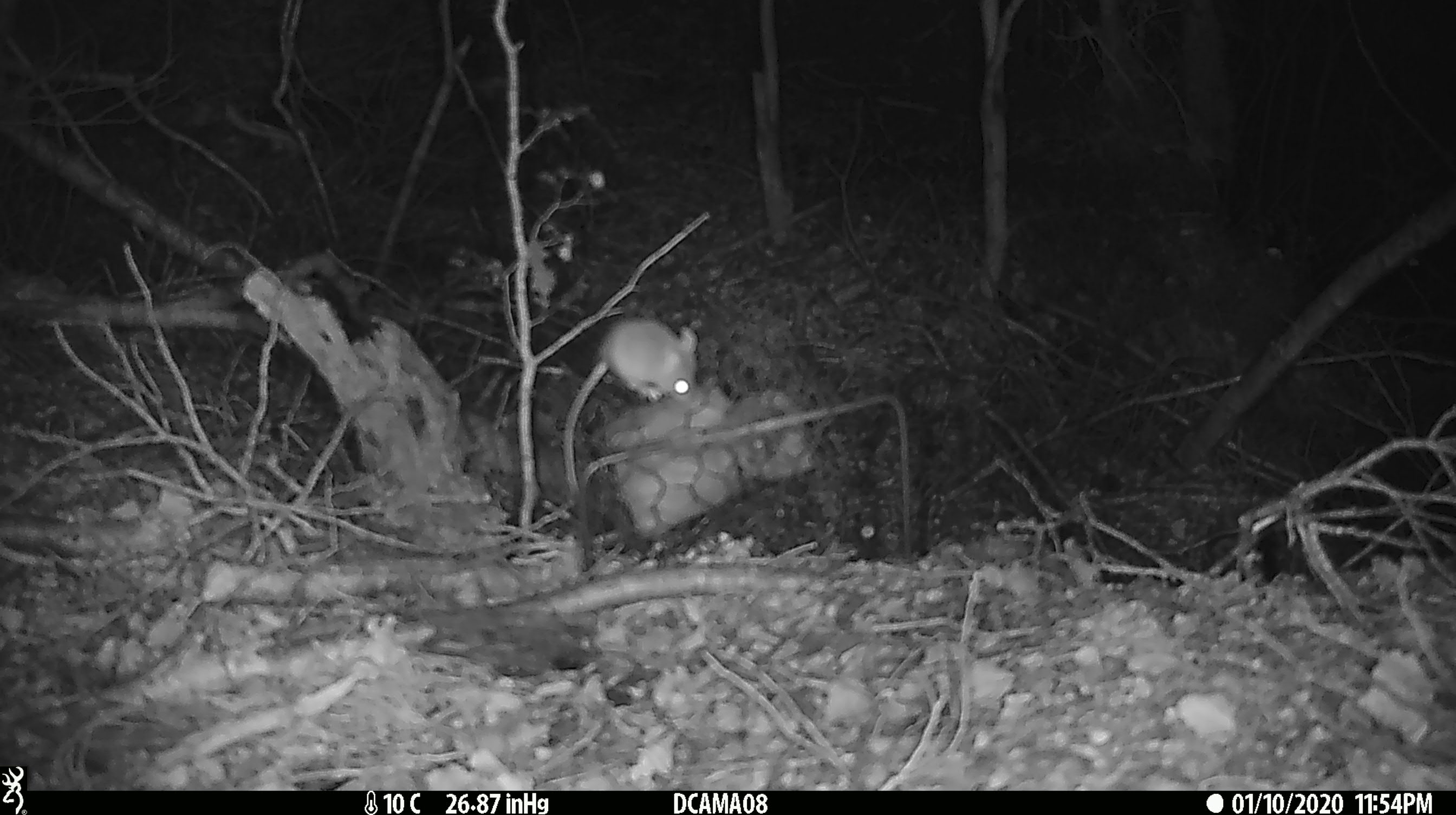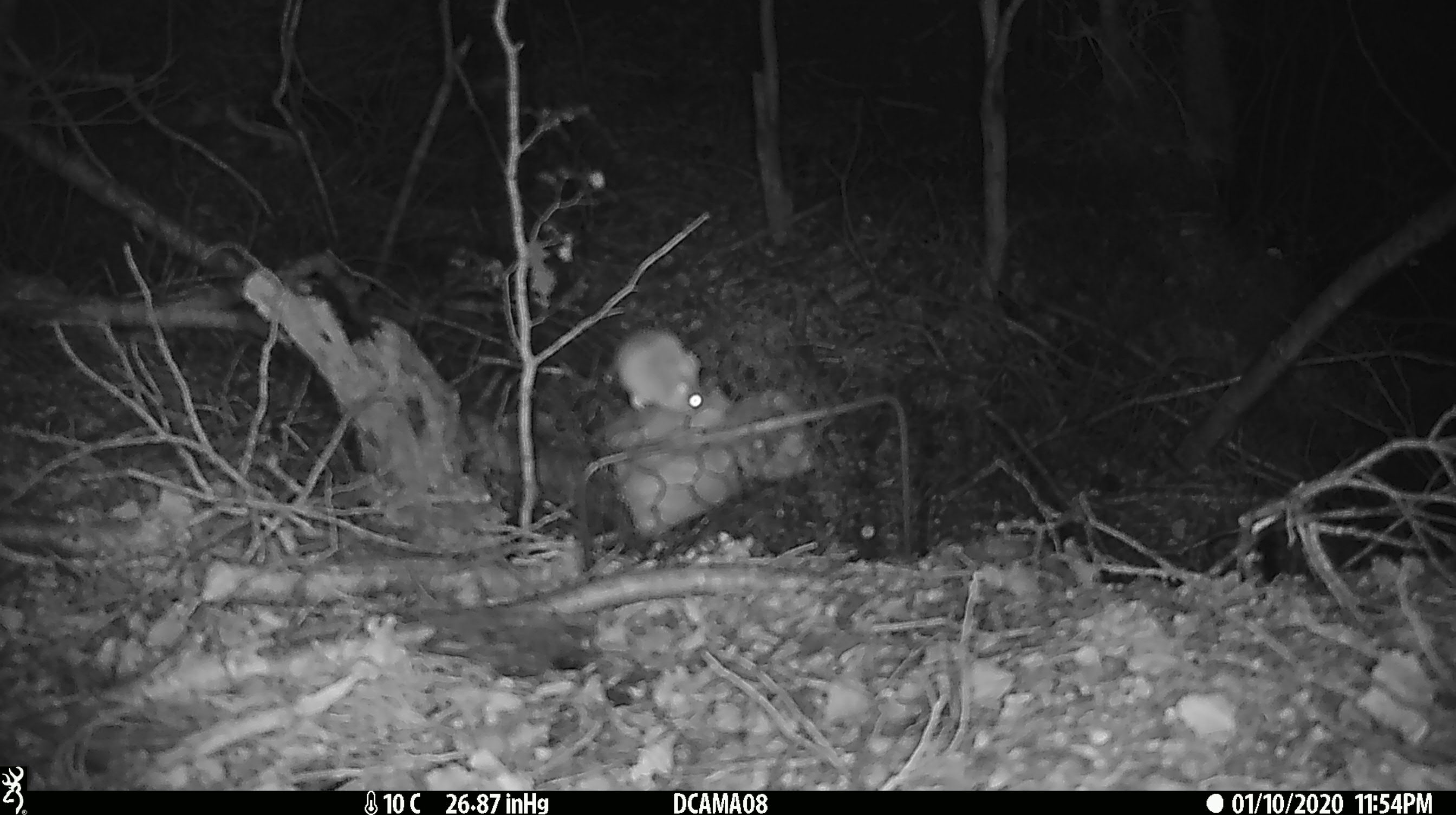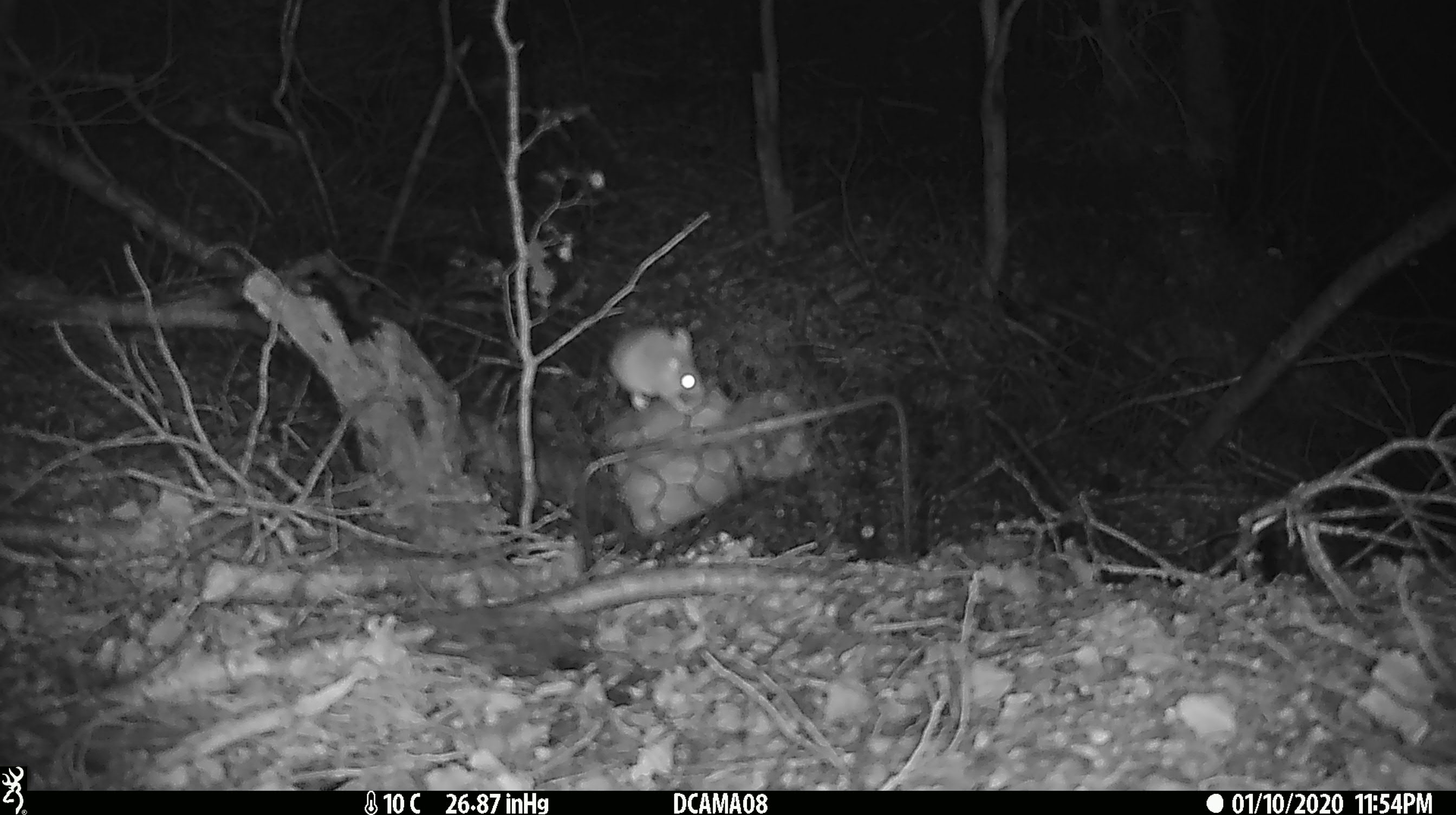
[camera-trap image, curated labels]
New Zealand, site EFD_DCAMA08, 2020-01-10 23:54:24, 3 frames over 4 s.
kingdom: Animalia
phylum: Chordata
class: Mammalia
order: Rodentia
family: Muridae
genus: Mus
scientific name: Mus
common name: mouse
Mouse (Mus).